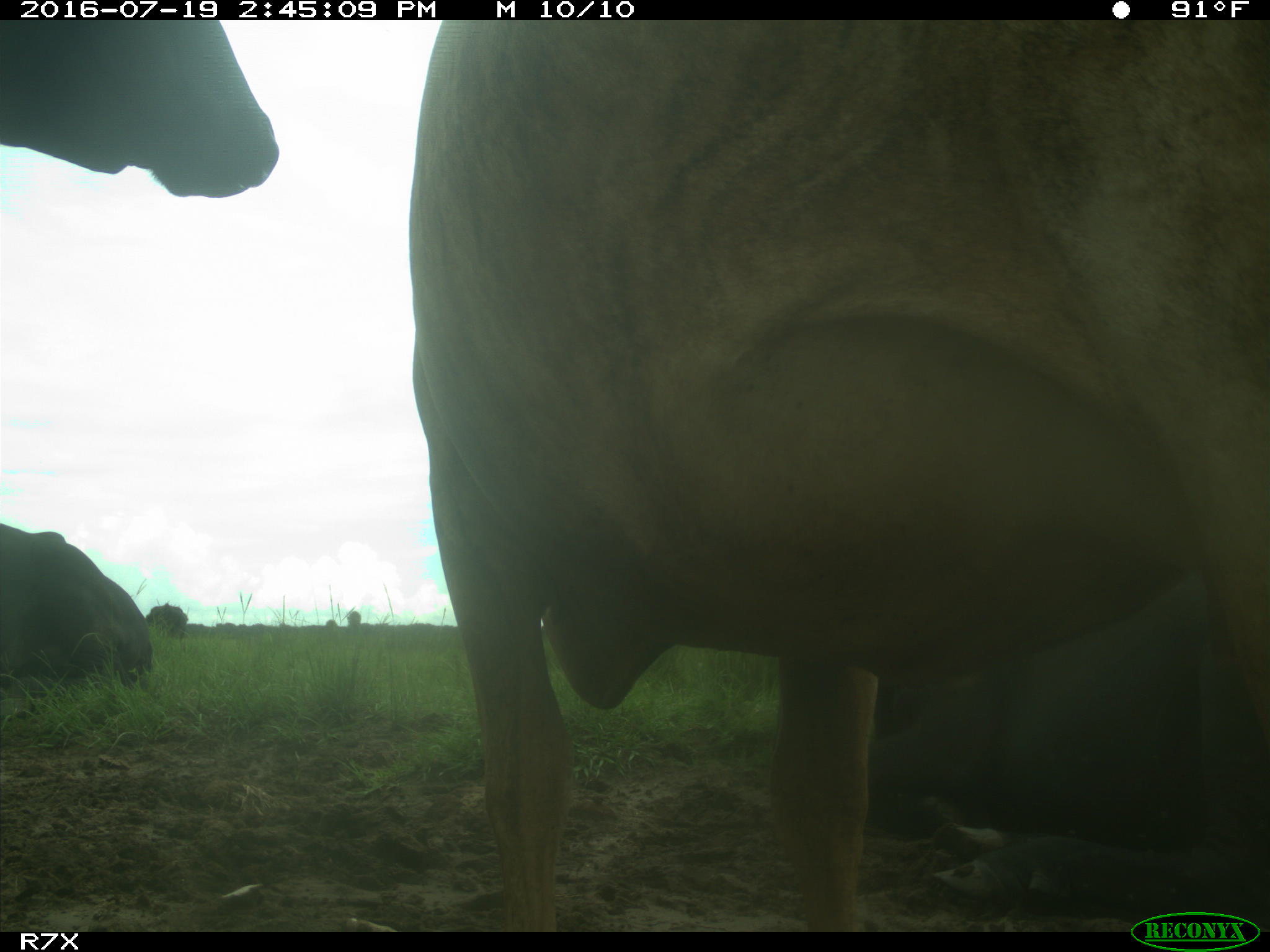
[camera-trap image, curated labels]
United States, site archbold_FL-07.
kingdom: Animalia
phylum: Chordata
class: Mammalia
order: Artiodactyla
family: Bovidae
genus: Bos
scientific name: Bos taurus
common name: domestic cow